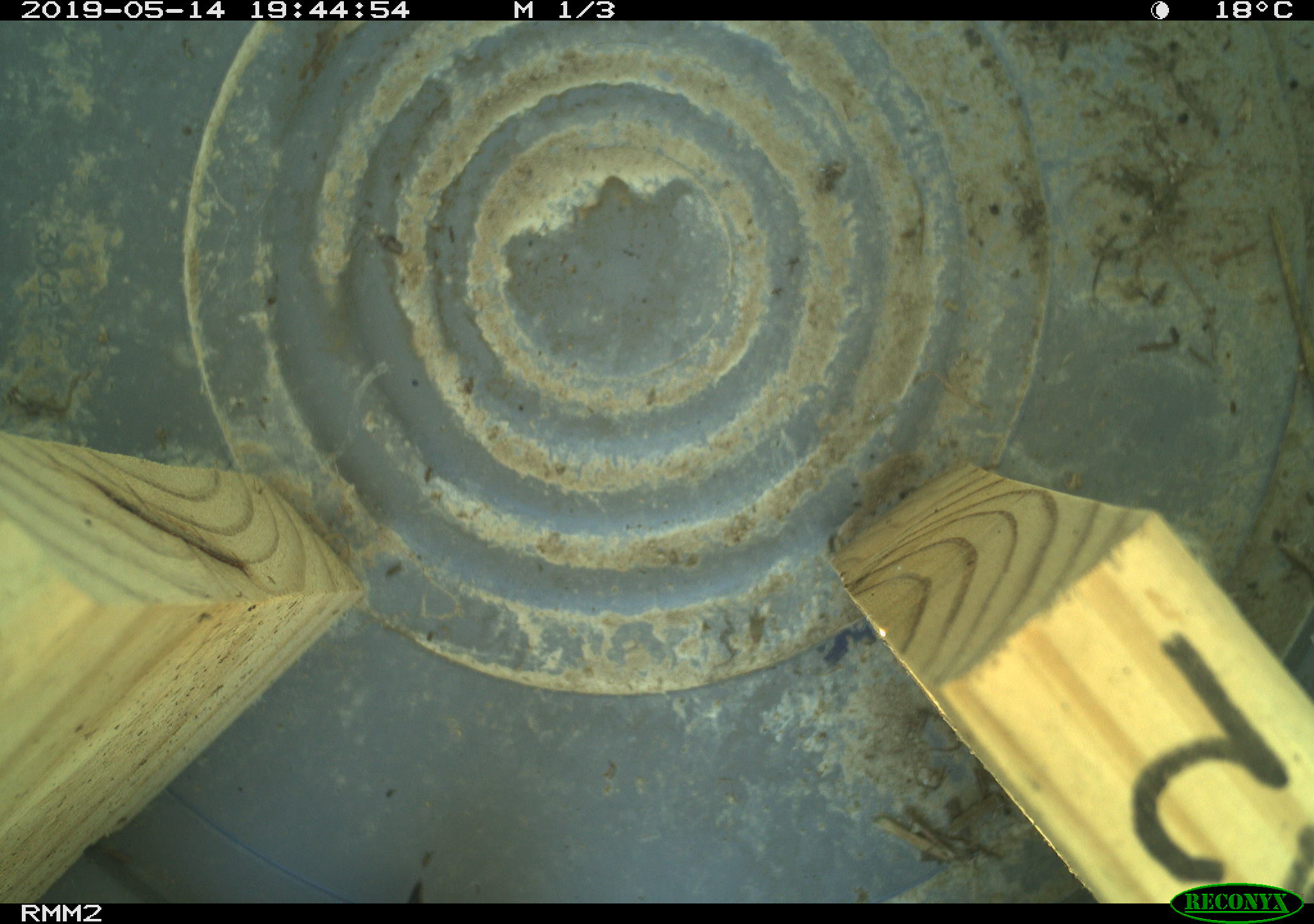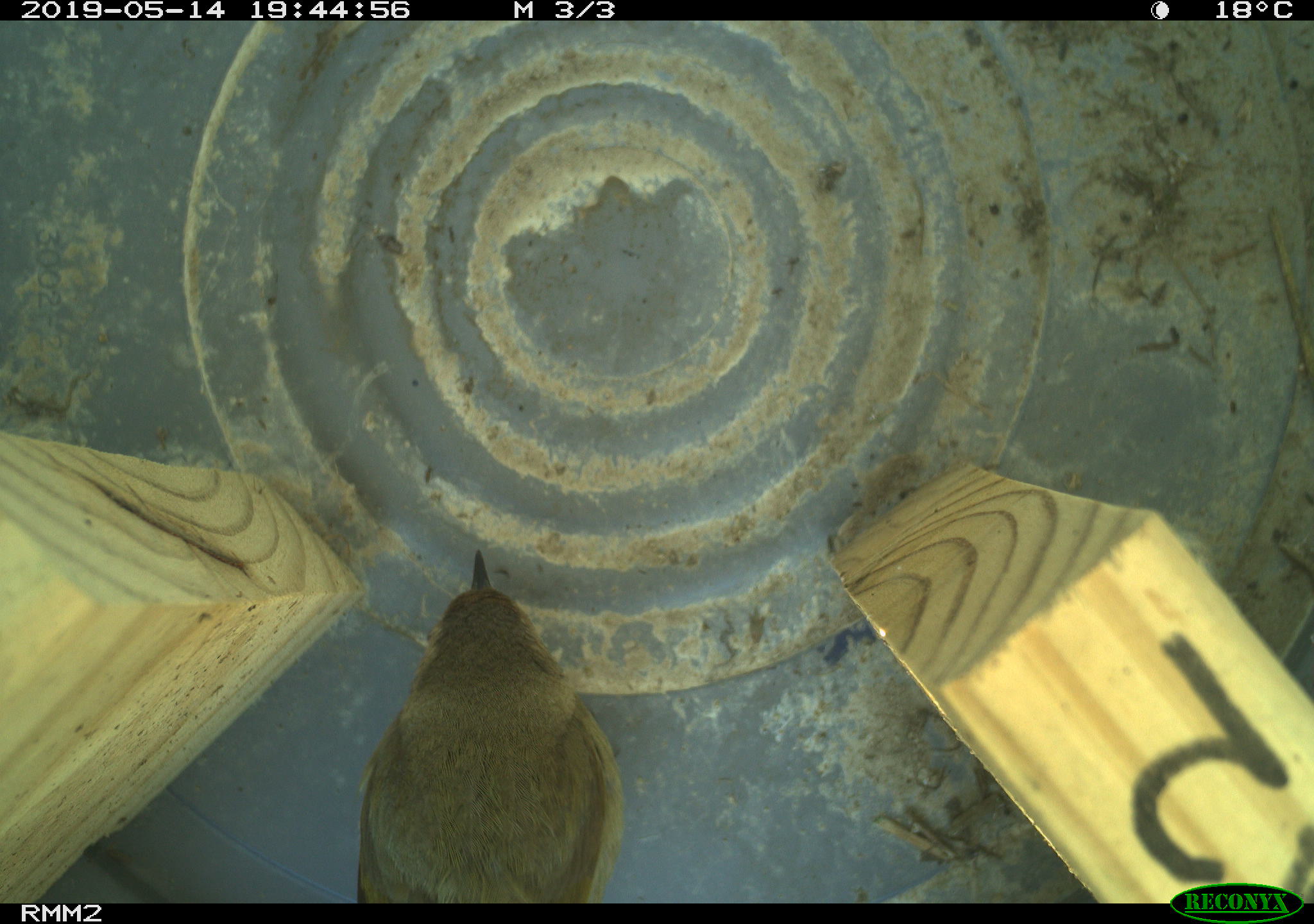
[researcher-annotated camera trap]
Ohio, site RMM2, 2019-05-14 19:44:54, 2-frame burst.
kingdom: Animalia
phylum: Chordata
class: Aves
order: Passeriformes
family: Parulidae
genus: Geothlypis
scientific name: Geothlypis trichas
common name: common yellowthroat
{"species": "common yellowthroat (Geothlypis trichas)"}